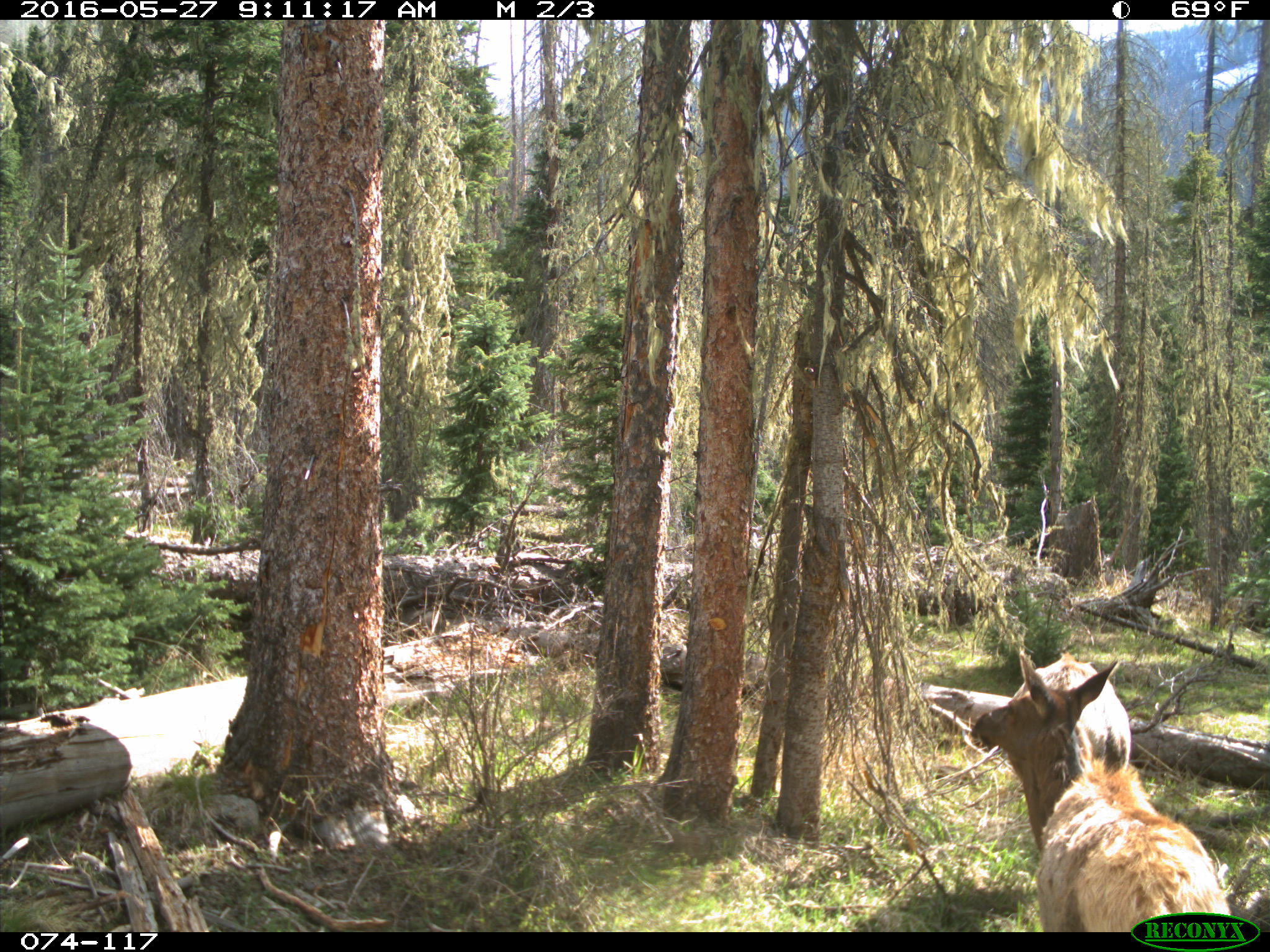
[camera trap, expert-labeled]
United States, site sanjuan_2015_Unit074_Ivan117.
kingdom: Animalia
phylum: Chordata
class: Mammalia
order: Artiodactyla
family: Cervidae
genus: Cervus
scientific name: Cervus elaphus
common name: red deer